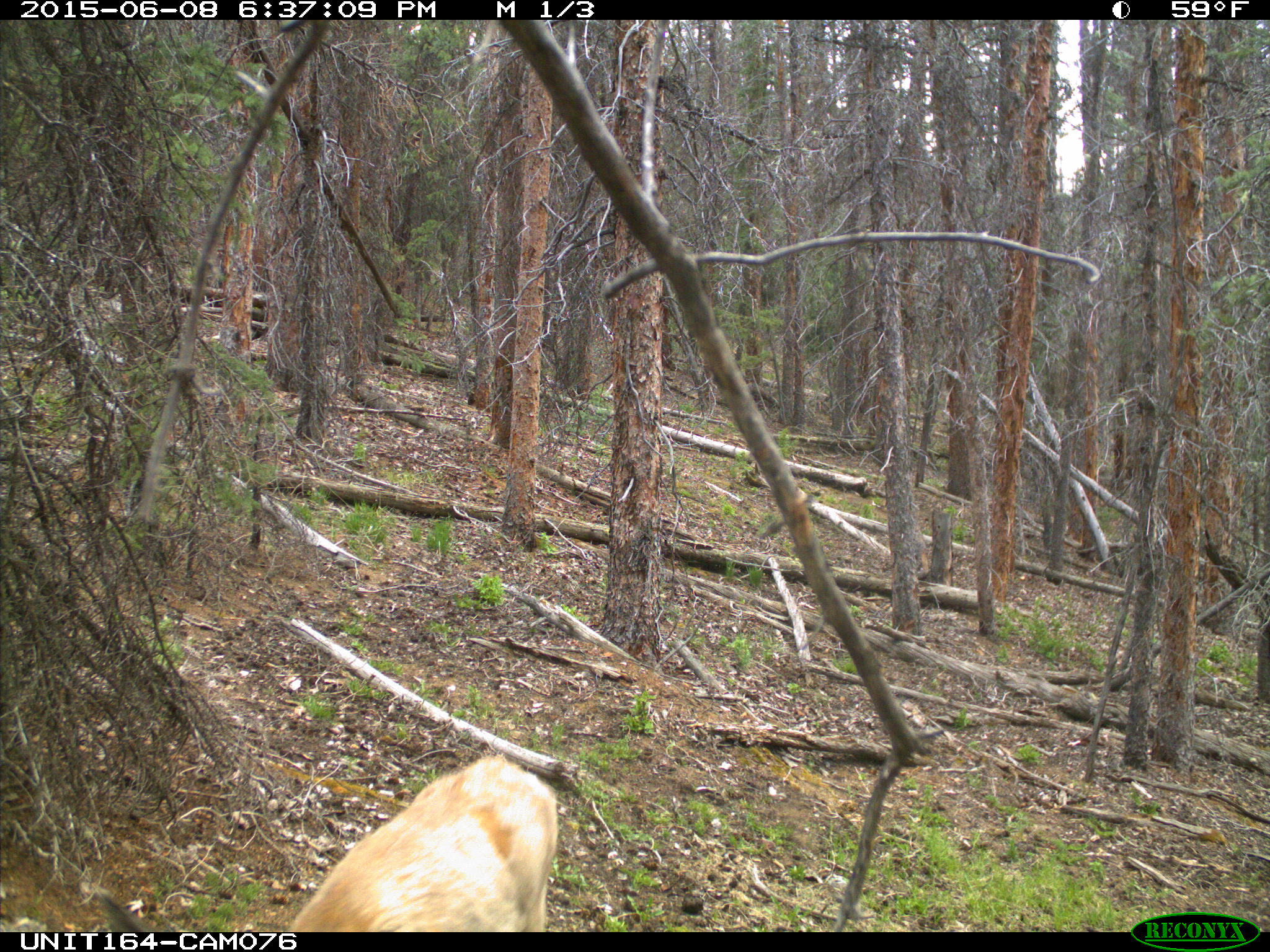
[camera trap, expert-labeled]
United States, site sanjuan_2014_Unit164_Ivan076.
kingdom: Animalia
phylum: Chordata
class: Mammalia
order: Artiodactyla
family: Cervidae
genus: Odocoileus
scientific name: Odocoileus hemionus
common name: mule deer